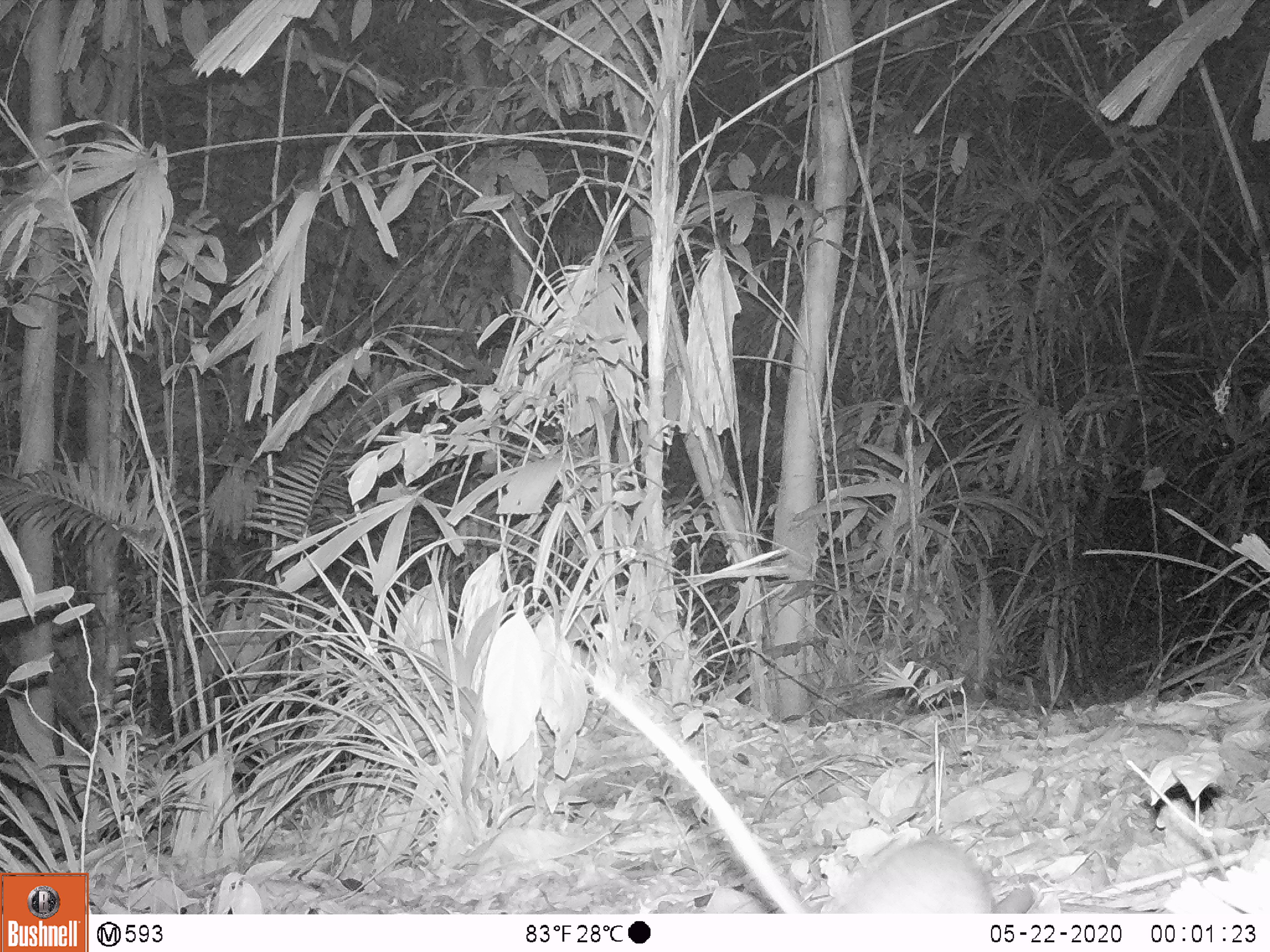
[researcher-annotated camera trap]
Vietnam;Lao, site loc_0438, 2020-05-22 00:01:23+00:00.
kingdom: Animalia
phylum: Chordata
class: Mammalia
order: Rodentia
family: Muridae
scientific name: Muridae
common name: old-world mice and rats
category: unidentified murid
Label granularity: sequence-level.